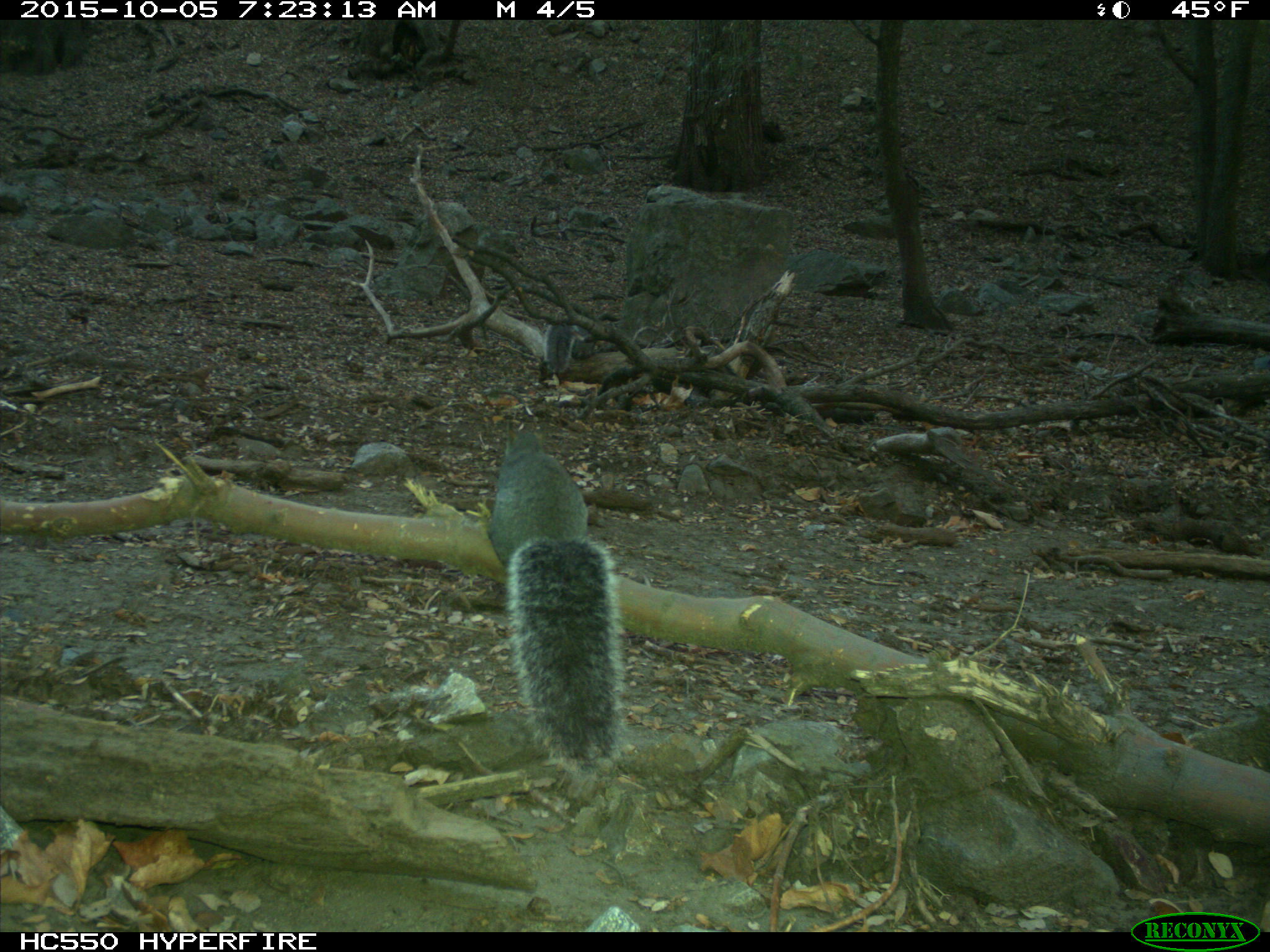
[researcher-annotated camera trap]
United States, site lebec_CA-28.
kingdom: Animalia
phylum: Chordata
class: Mammalia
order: Rodentia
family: Sciuridae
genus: Sciurus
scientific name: Sciurus carolinensis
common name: eastern gray squirrel